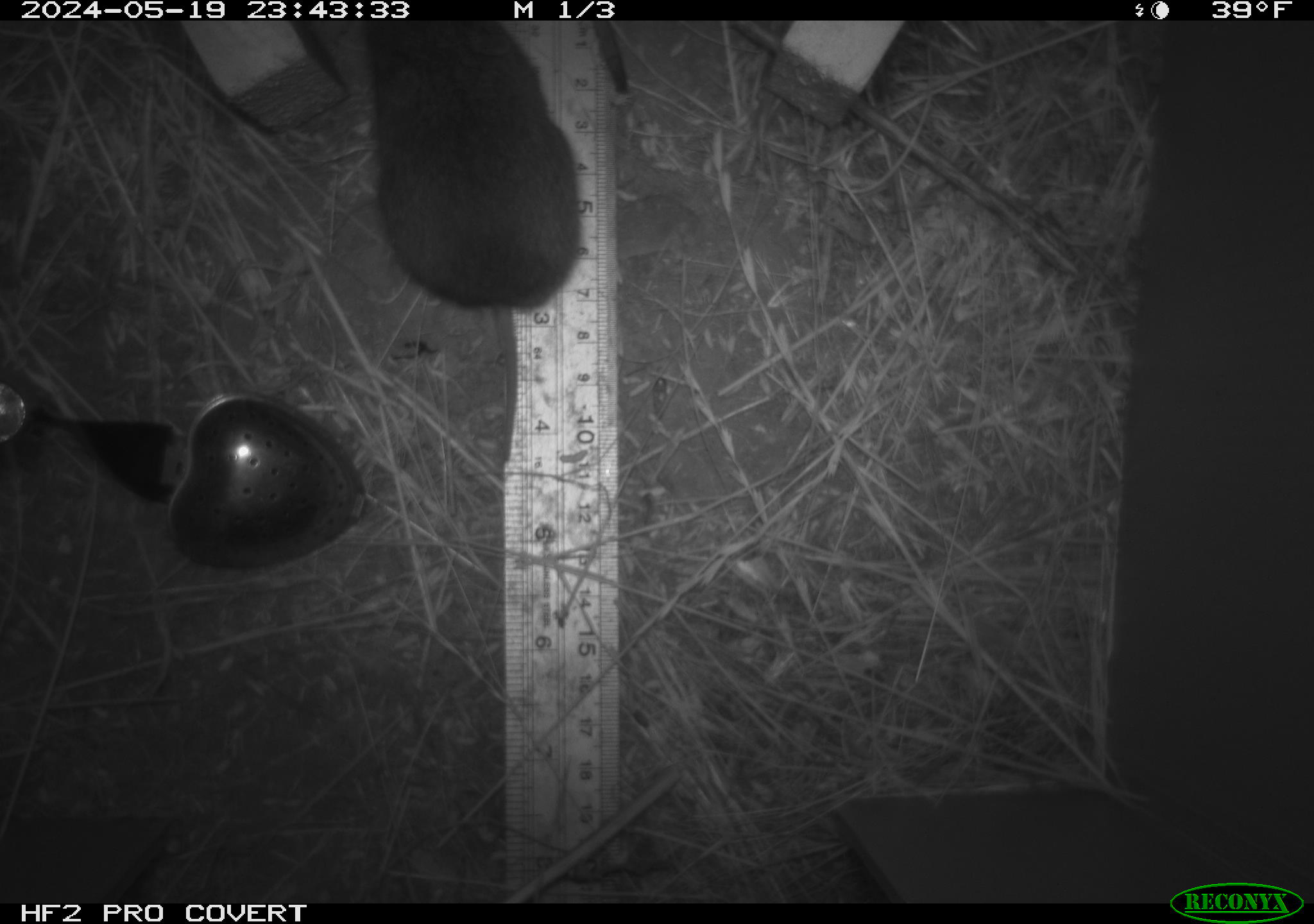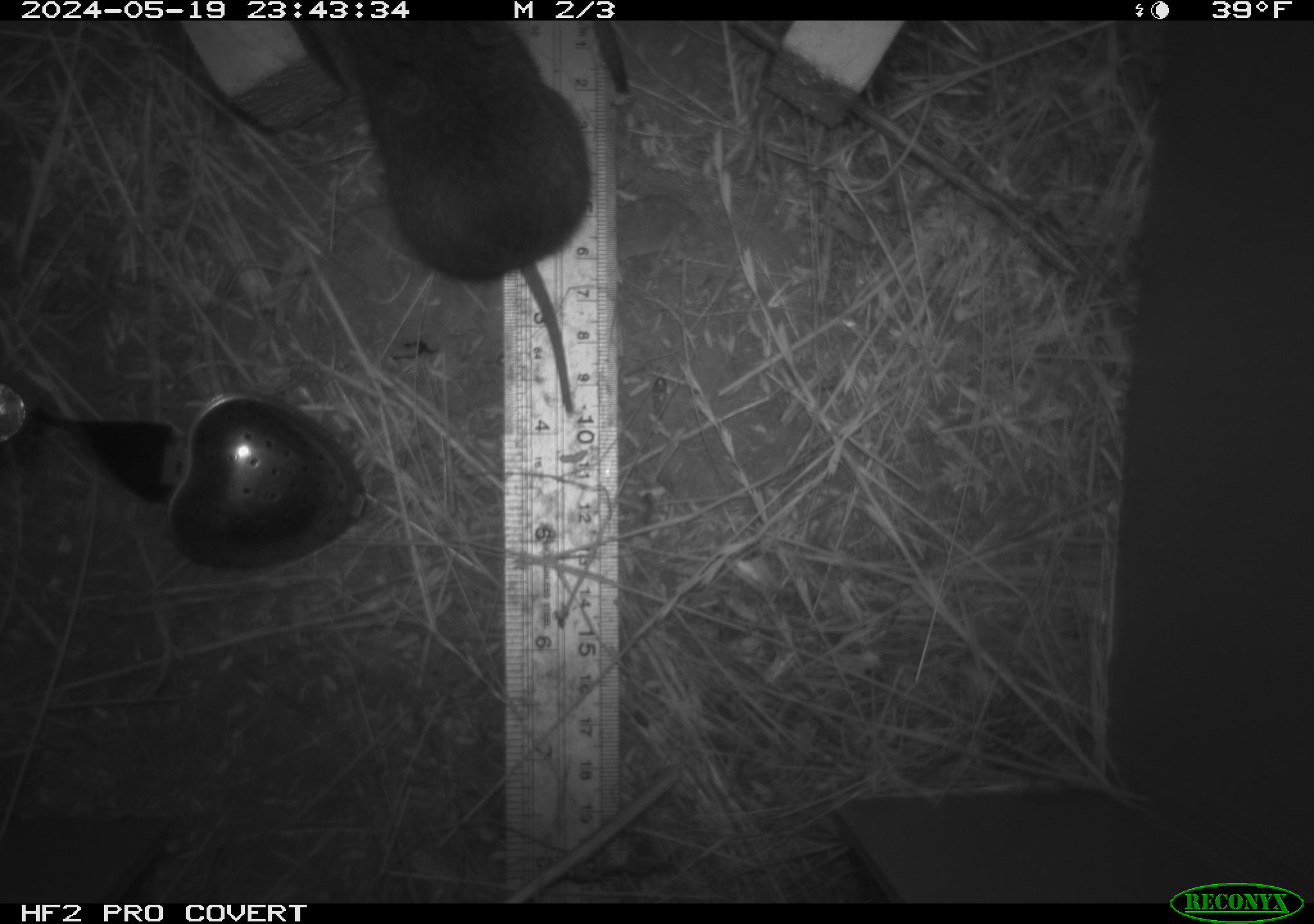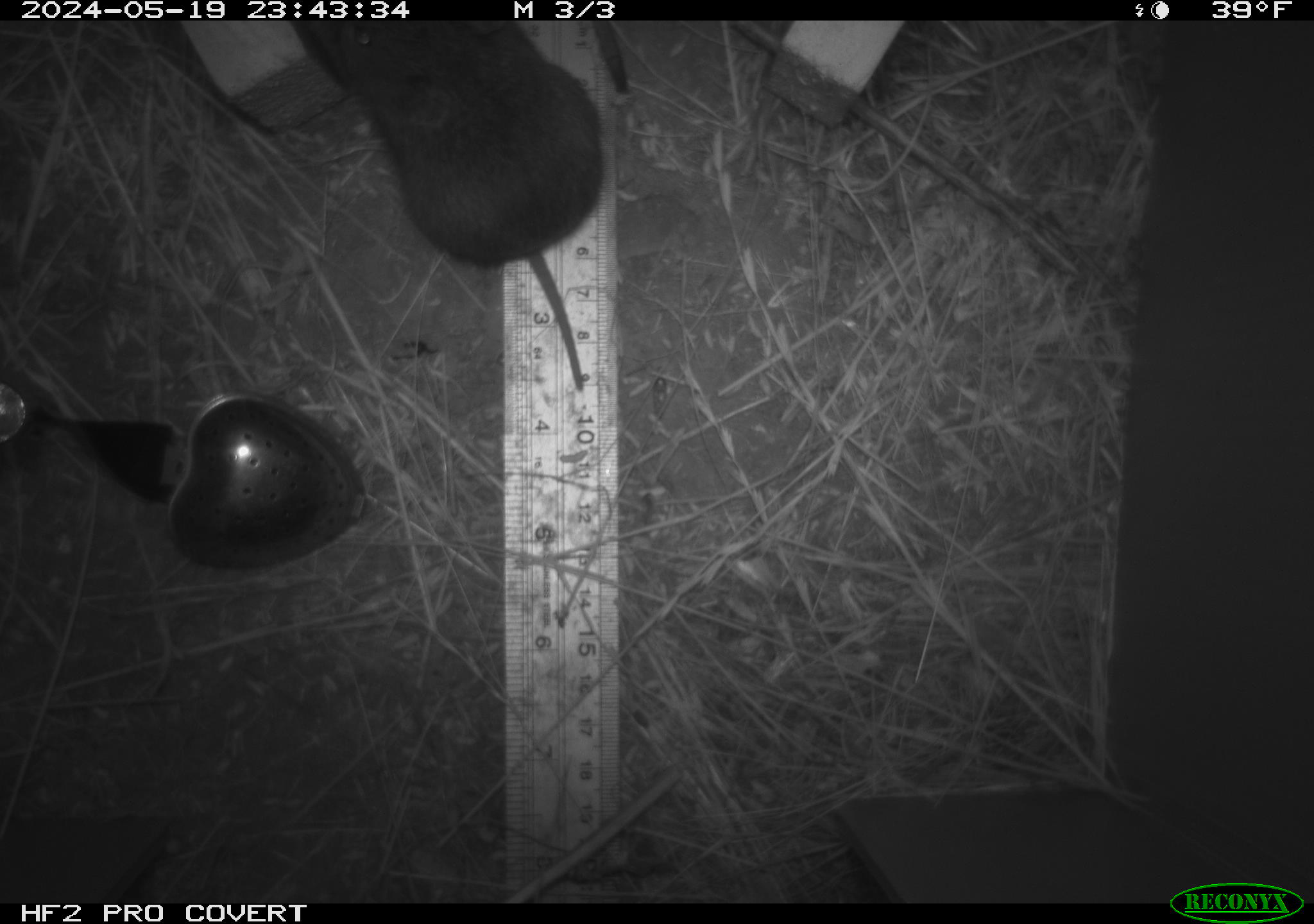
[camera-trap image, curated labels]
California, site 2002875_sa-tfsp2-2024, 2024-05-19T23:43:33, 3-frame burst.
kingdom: Animalia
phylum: Chordata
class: Mammalia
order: Rodentia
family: Cricetidae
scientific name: Arvicolinae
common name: voles, lemmings, and muskrats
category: arvicolinae subfamily